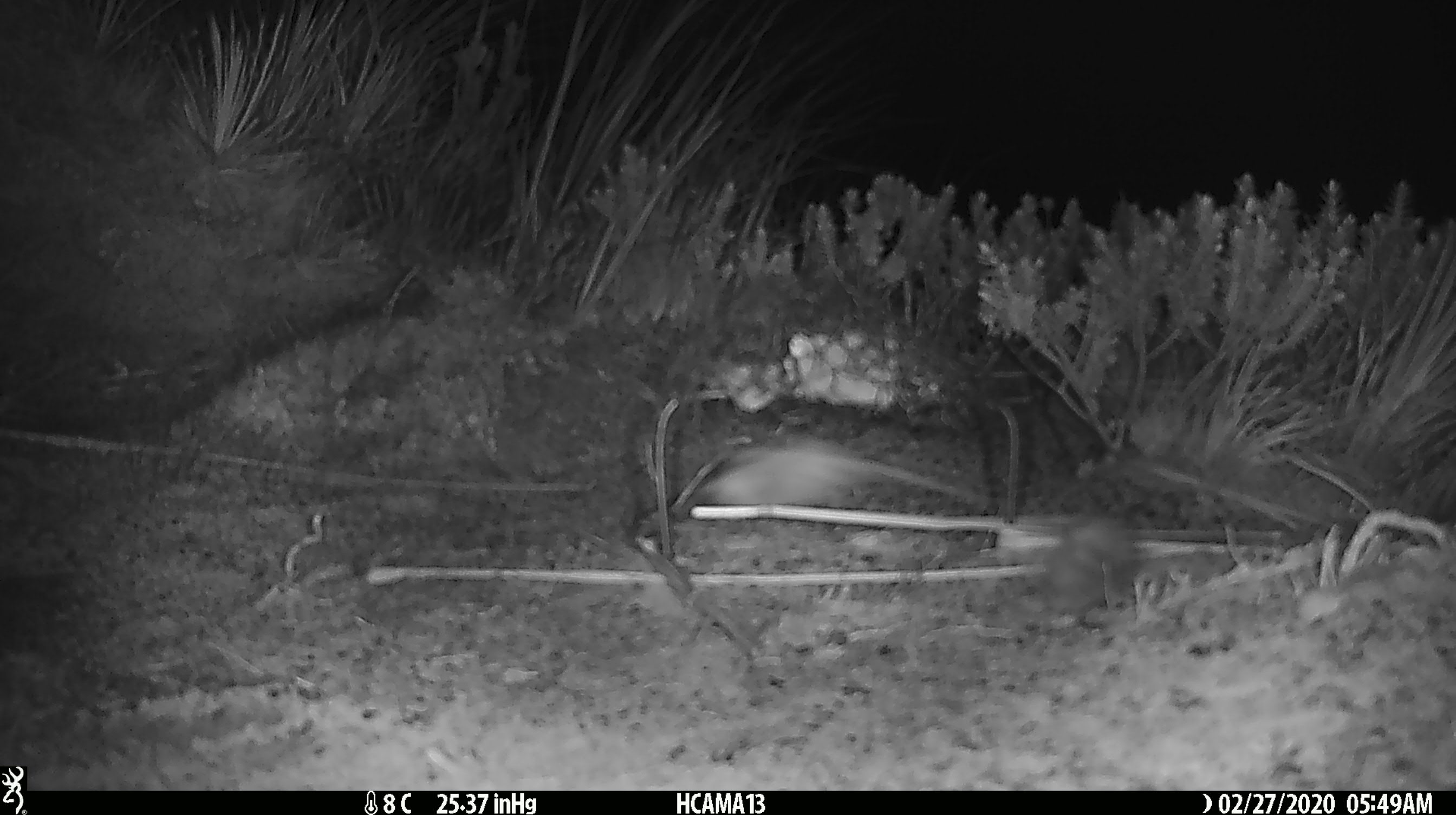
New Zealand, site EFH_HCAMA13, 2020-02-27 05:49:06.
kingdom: Animalia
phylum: Chordata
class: Mammalia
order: Rodentia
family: Muridae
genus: Mus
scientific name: Mus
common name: mouse